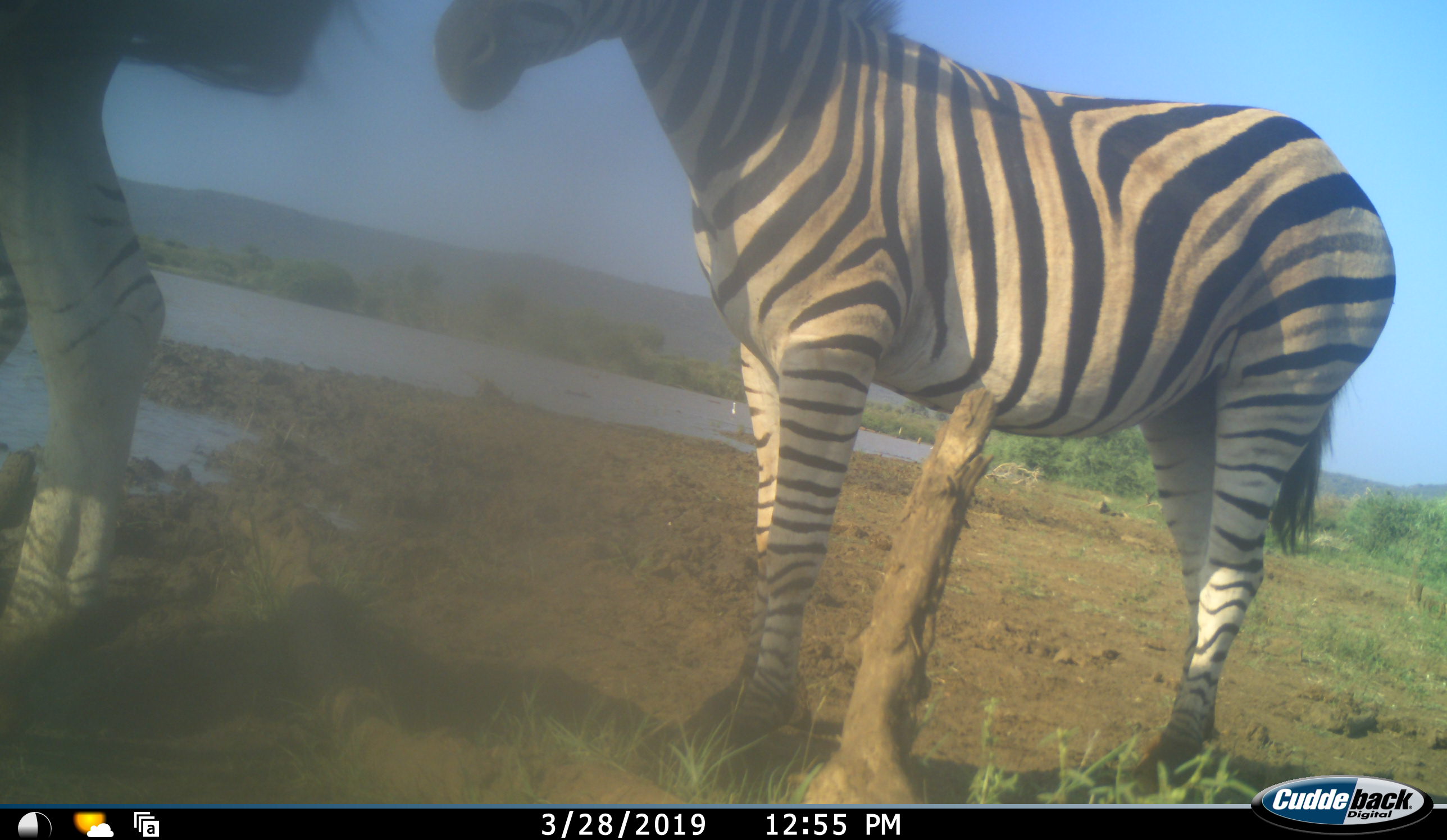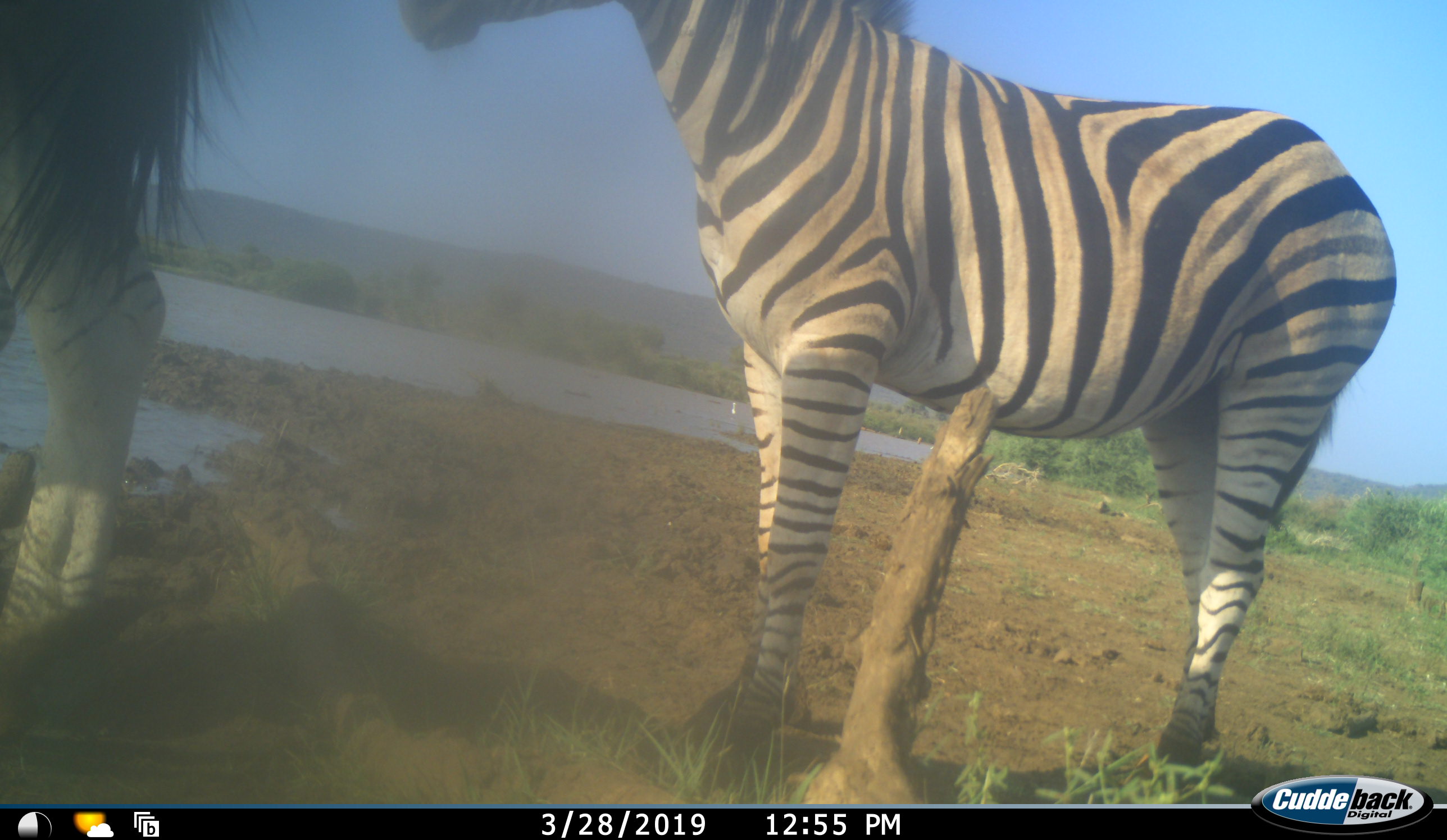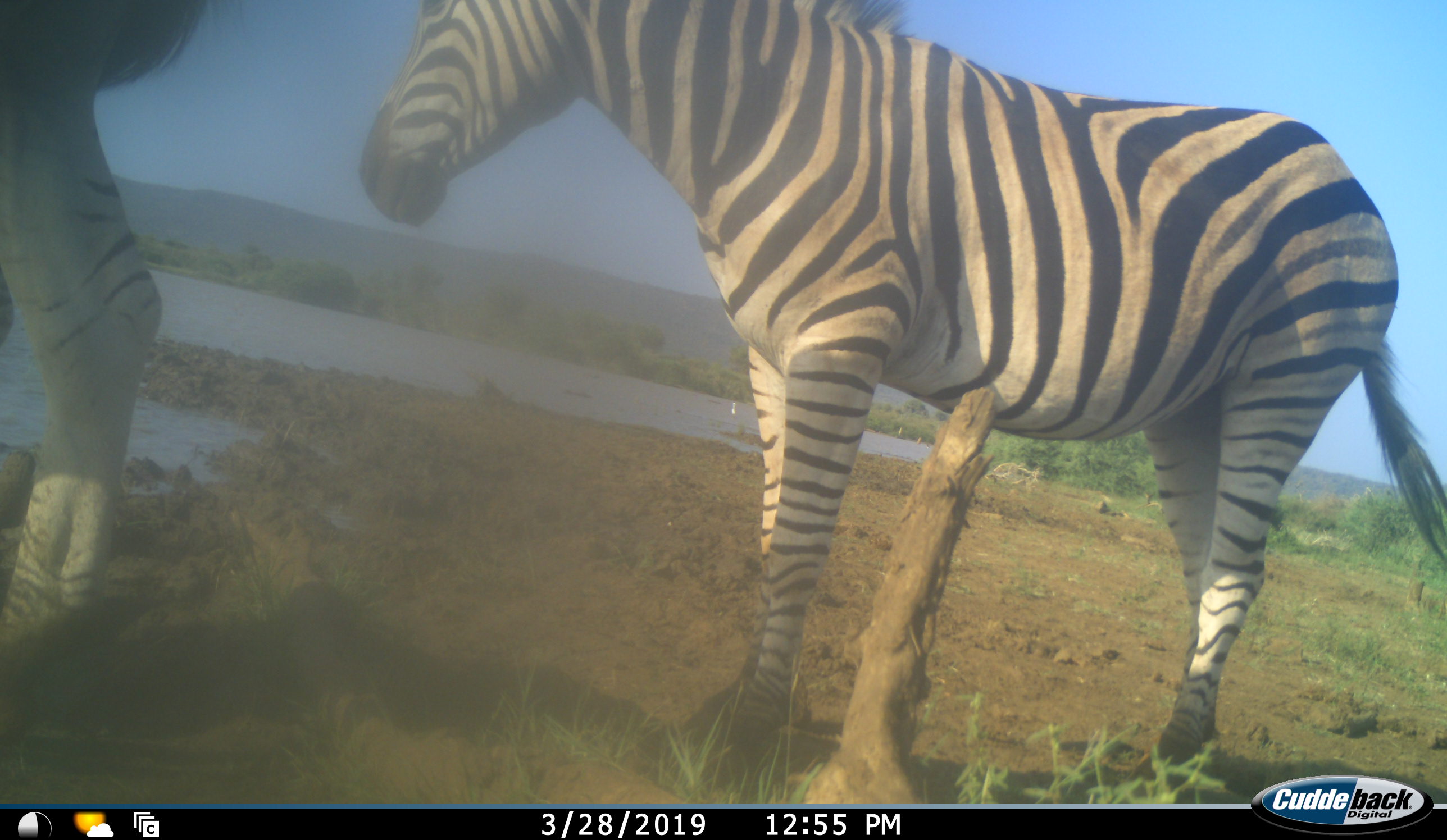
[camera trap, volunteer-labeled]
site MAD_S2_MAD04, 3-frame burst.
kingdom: Animalia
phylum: Chordata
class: Mammalia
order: Perissodactyla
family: Equidae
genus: Equus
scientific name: Equus quagga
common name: plains zebra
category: zebraplains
Zebraplains (plains zebra) (Equus quagga), count 2. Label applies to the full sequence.